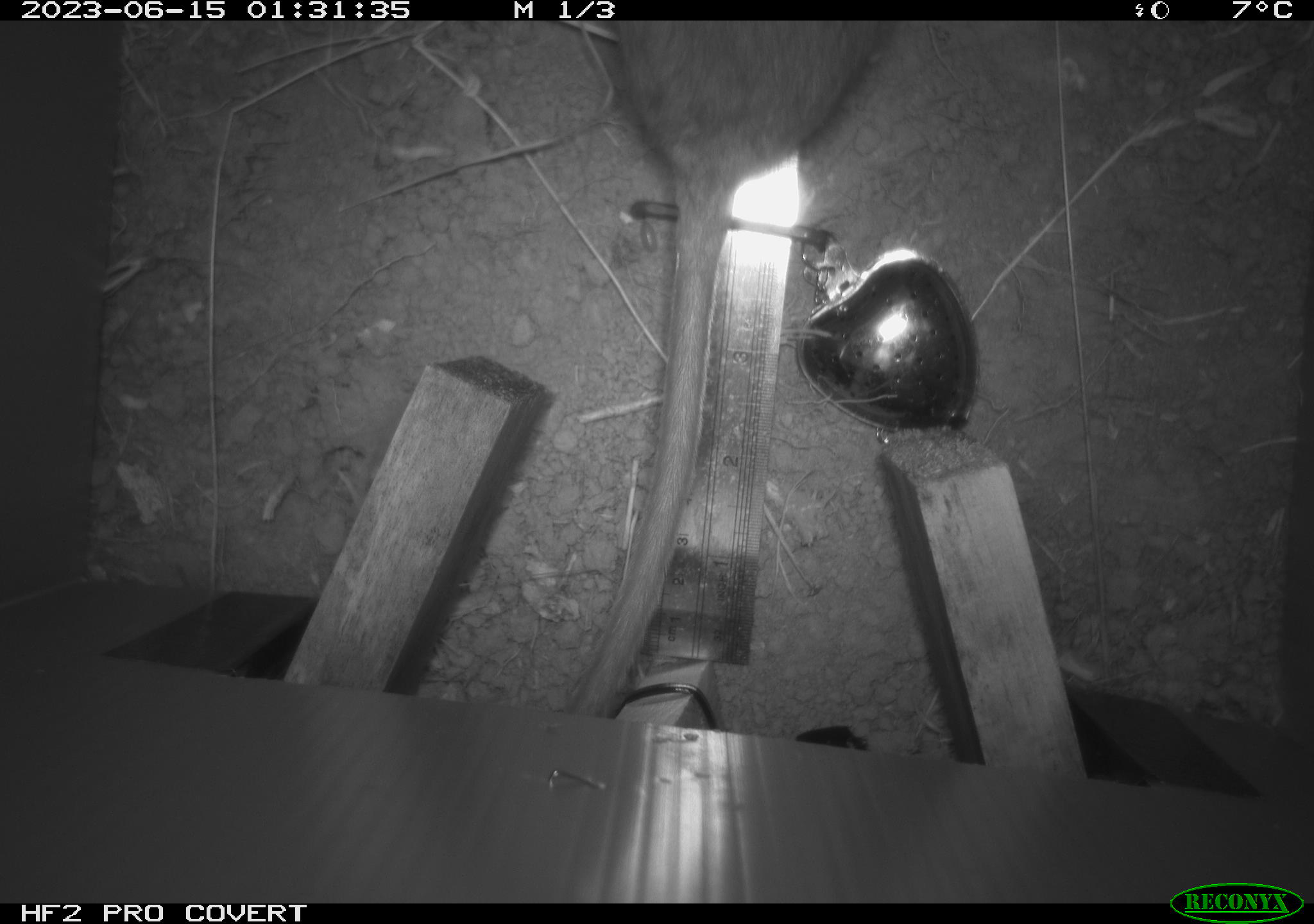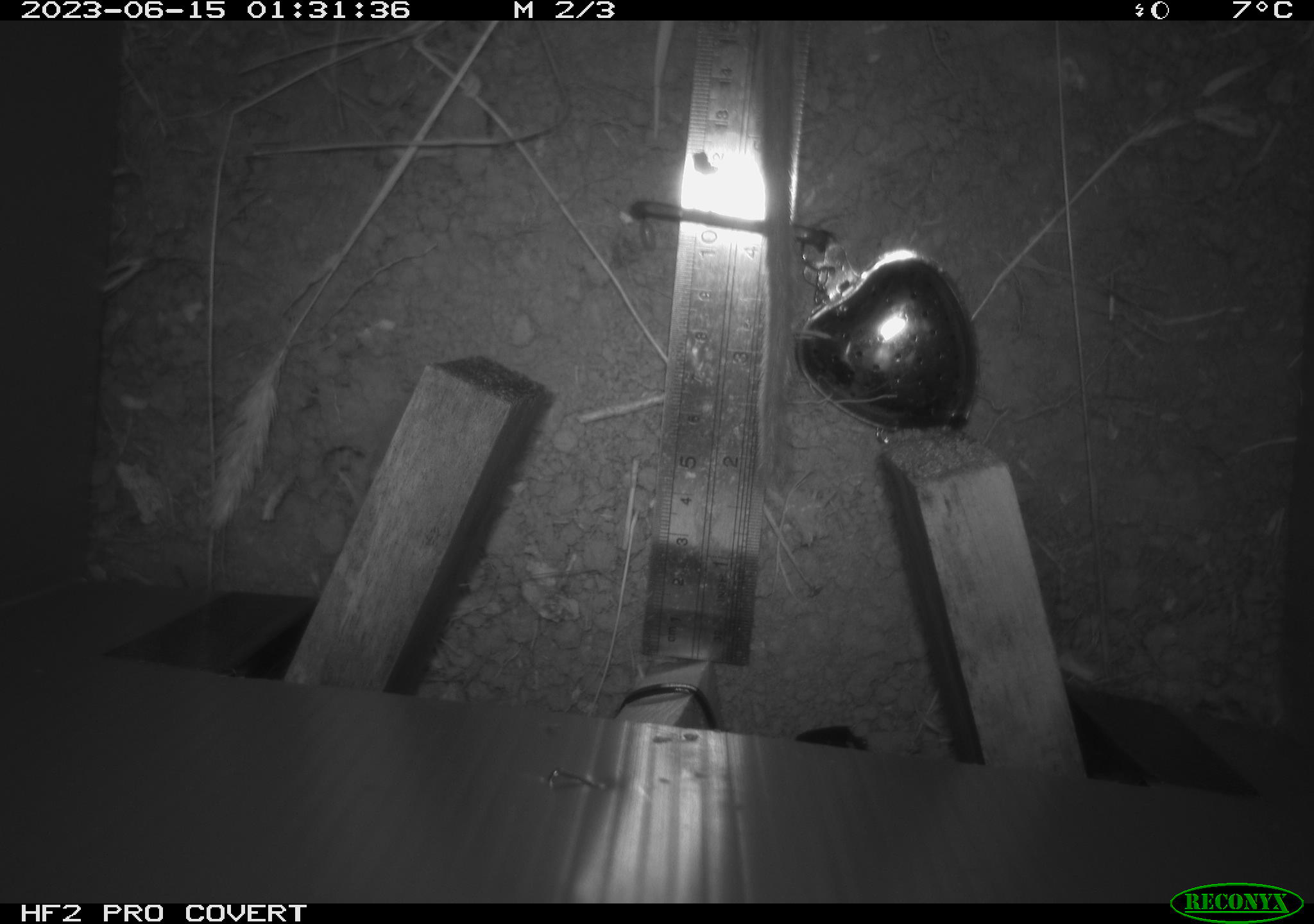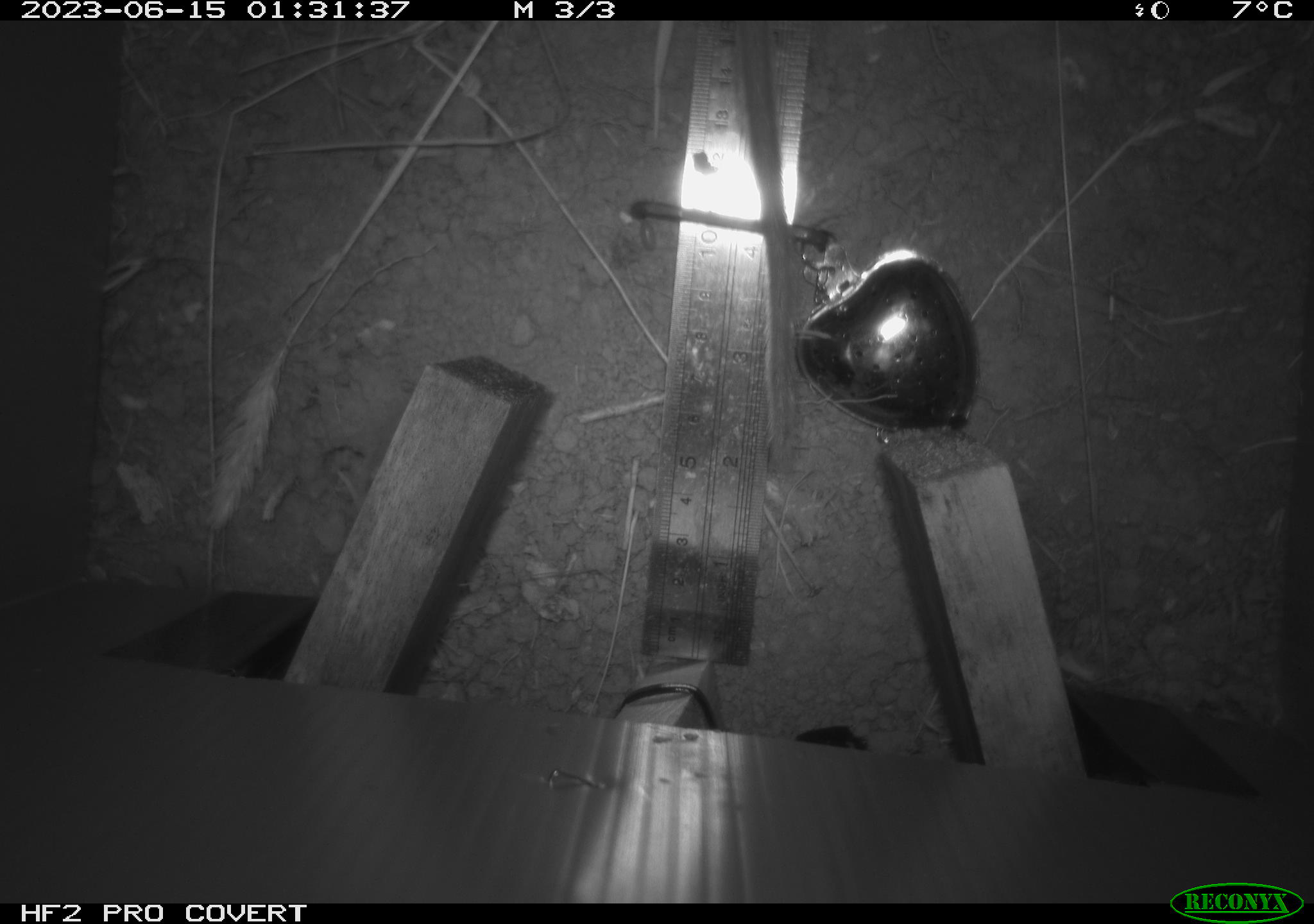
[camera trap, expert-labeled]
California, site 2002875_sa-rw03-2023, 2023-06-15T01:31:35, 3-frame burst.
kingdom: Animalia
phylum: Chordata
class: Mammalia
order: Rodentia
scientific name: Rodentia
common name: mouse species